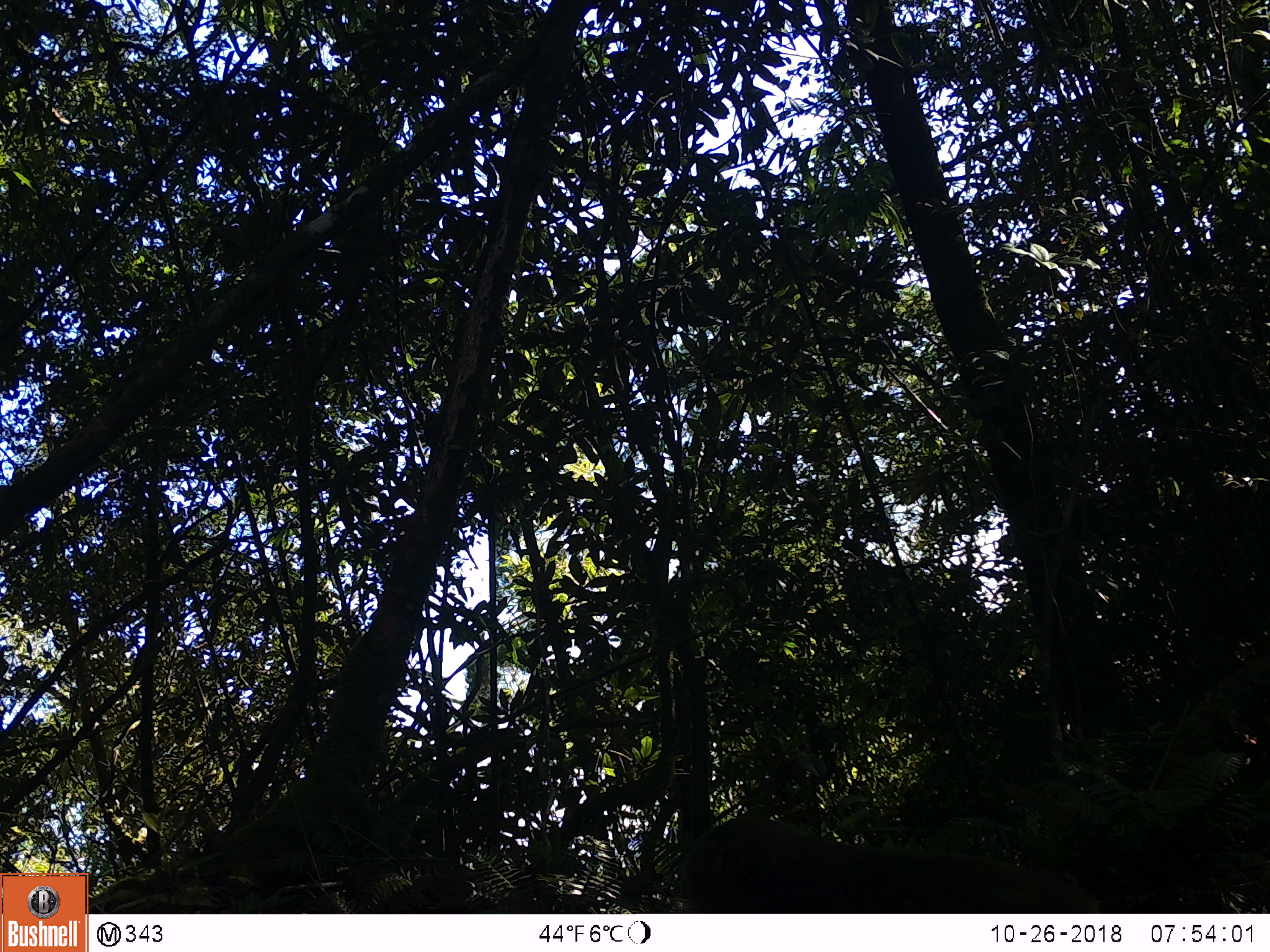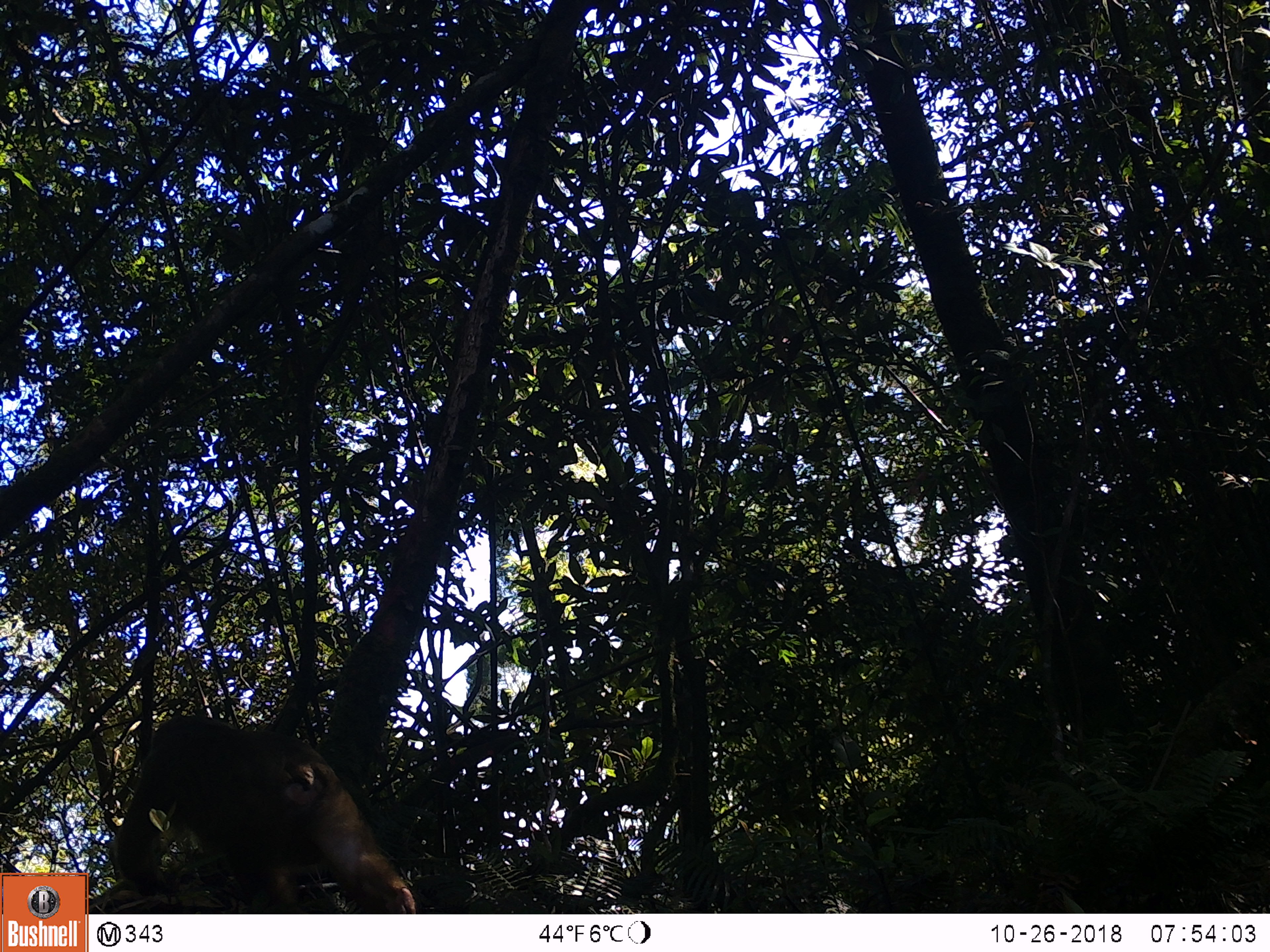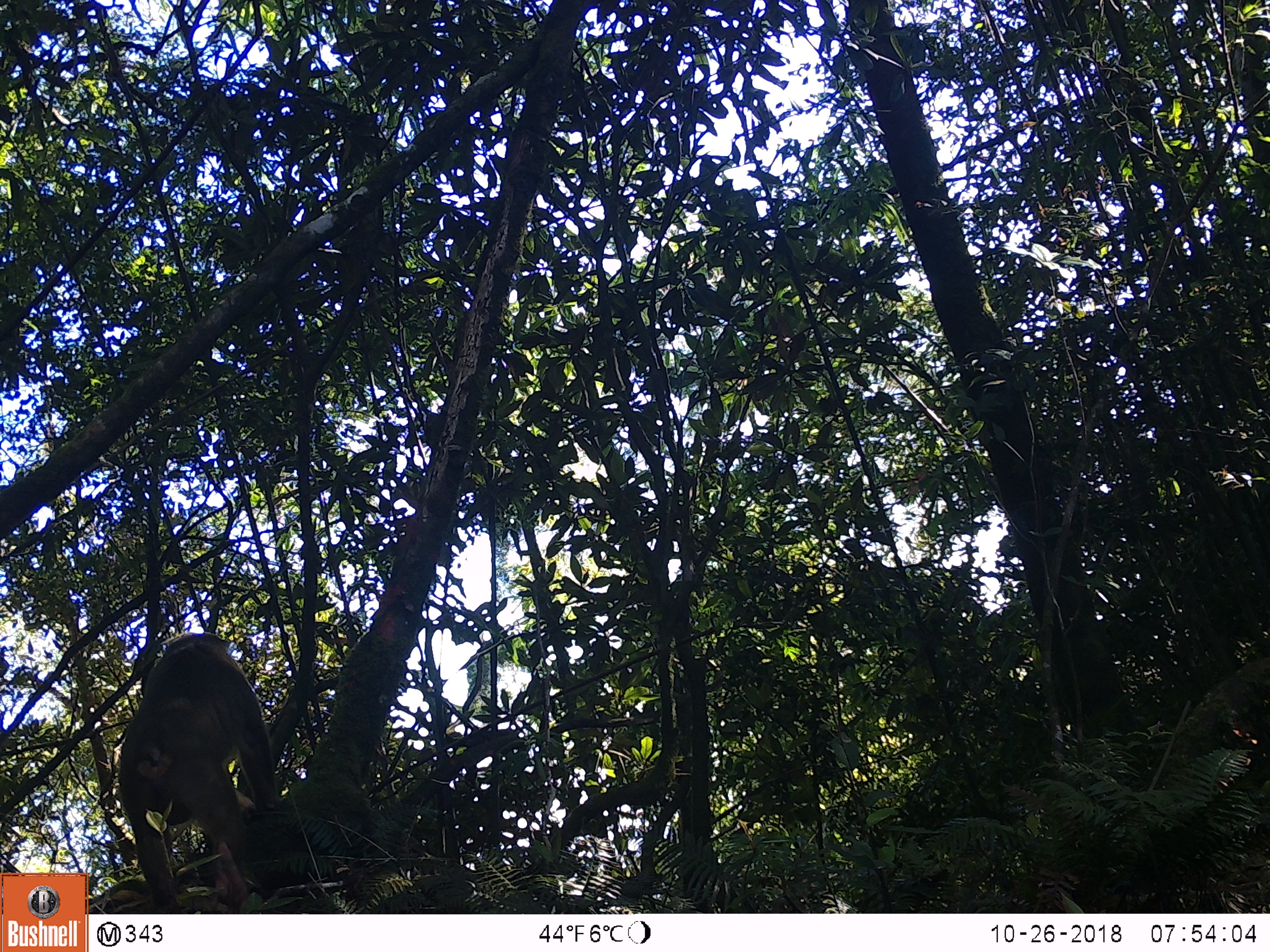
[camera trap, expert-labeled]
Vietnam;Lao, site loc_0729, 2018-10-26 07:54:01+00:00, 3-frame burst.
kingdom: Animalia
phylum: Chordata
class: Mammalia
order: Primates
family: Cercopithecidae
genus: Macaca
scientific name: Macaca arctoides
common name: stump-tailed macaque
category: stump tailed macaque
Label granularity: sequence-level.